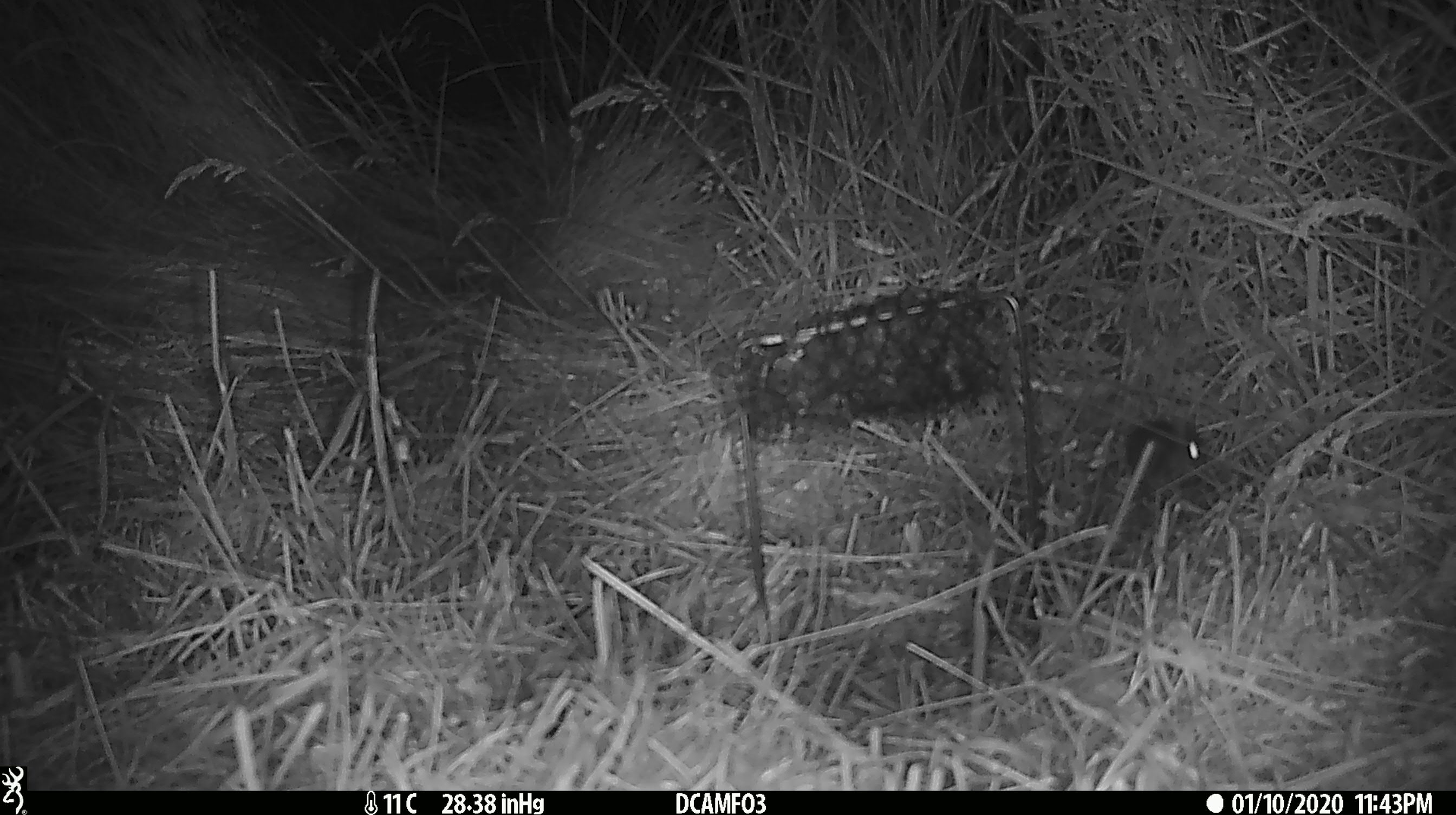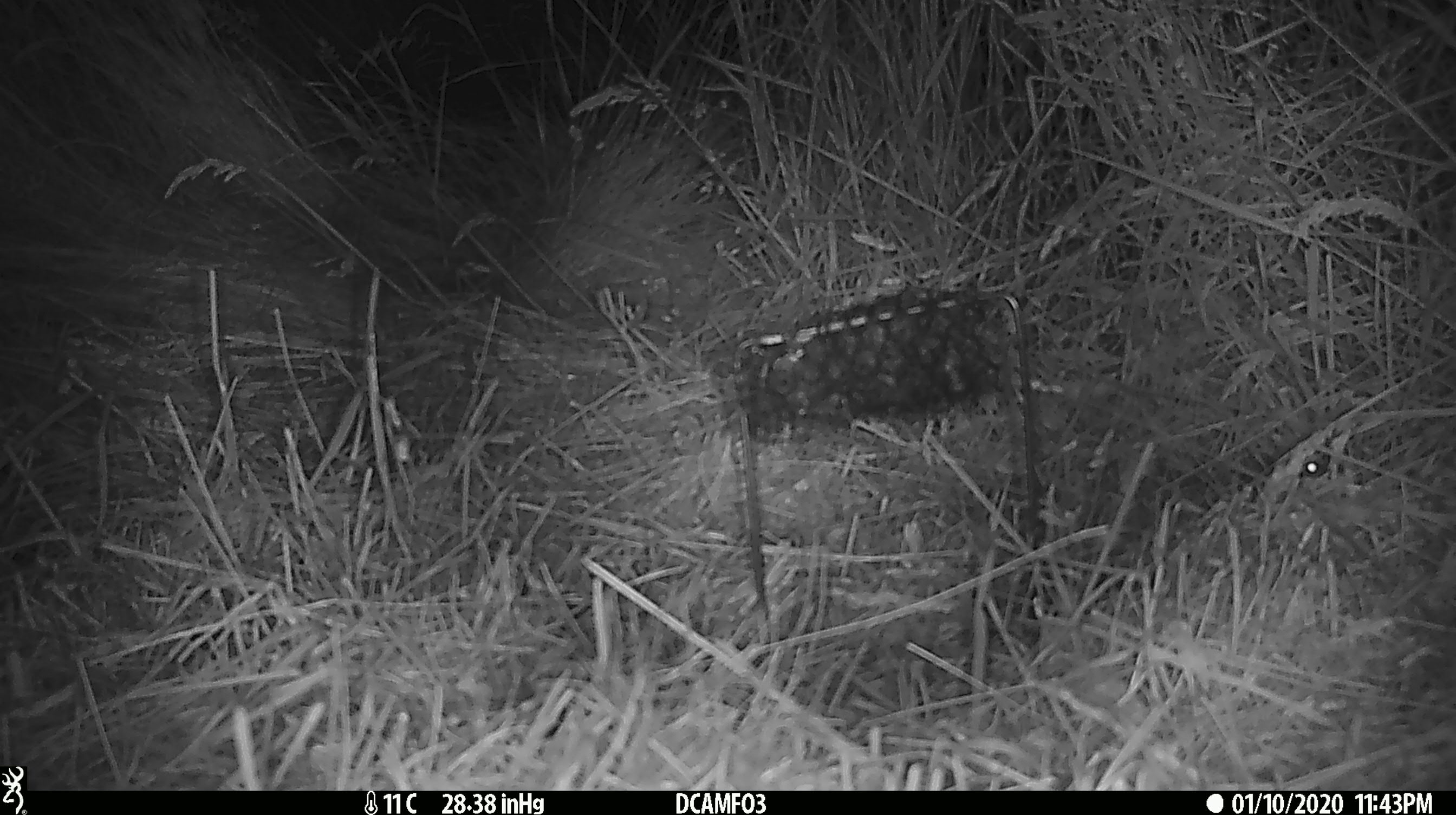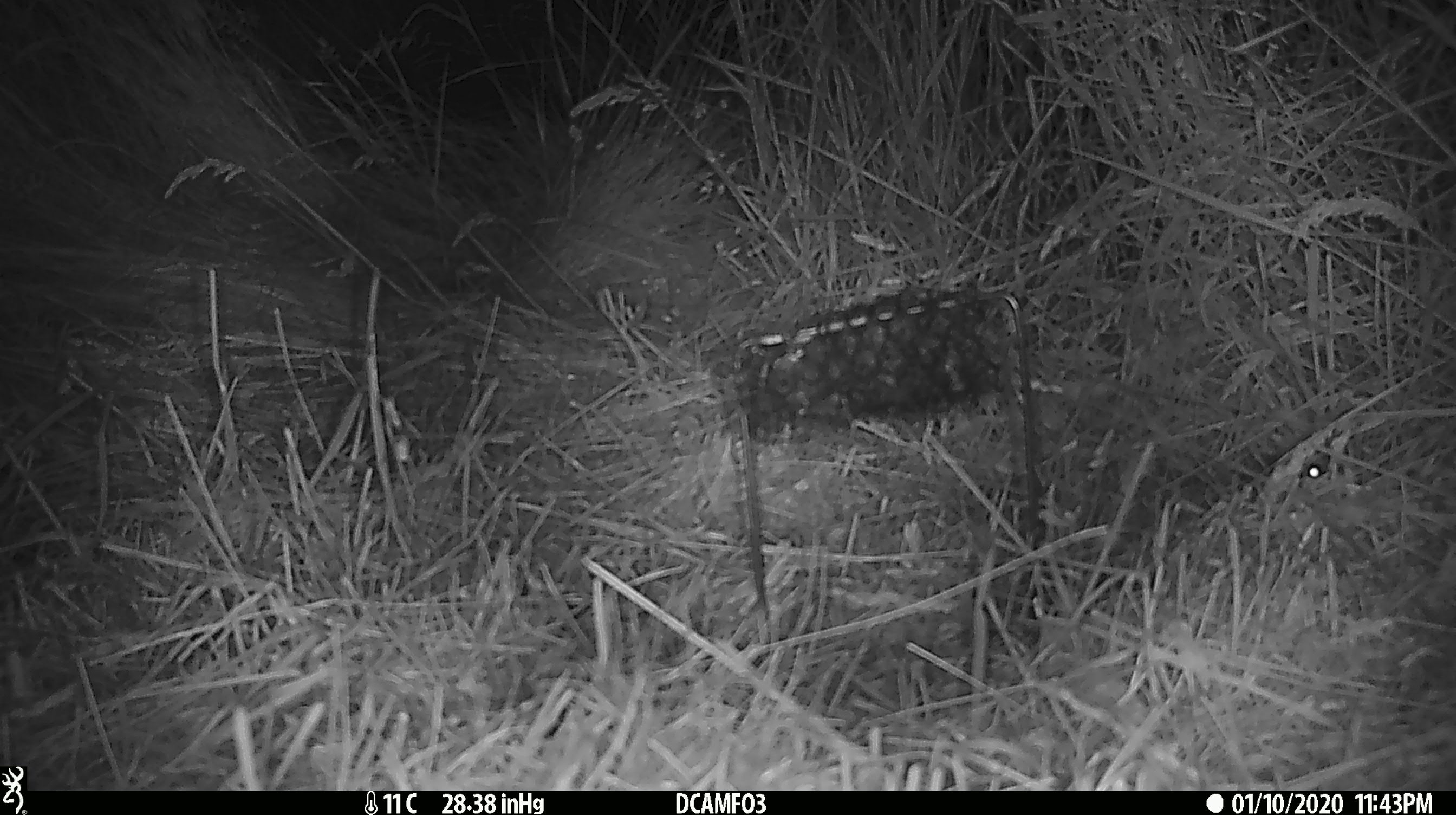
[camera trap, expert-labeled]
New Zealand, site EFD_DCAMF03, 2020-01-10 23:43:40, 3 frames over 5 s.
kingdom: Animalia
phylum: Chordata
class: Mammalia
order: Rodentia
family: Muridae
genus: Mus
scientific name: Mus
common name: mouse